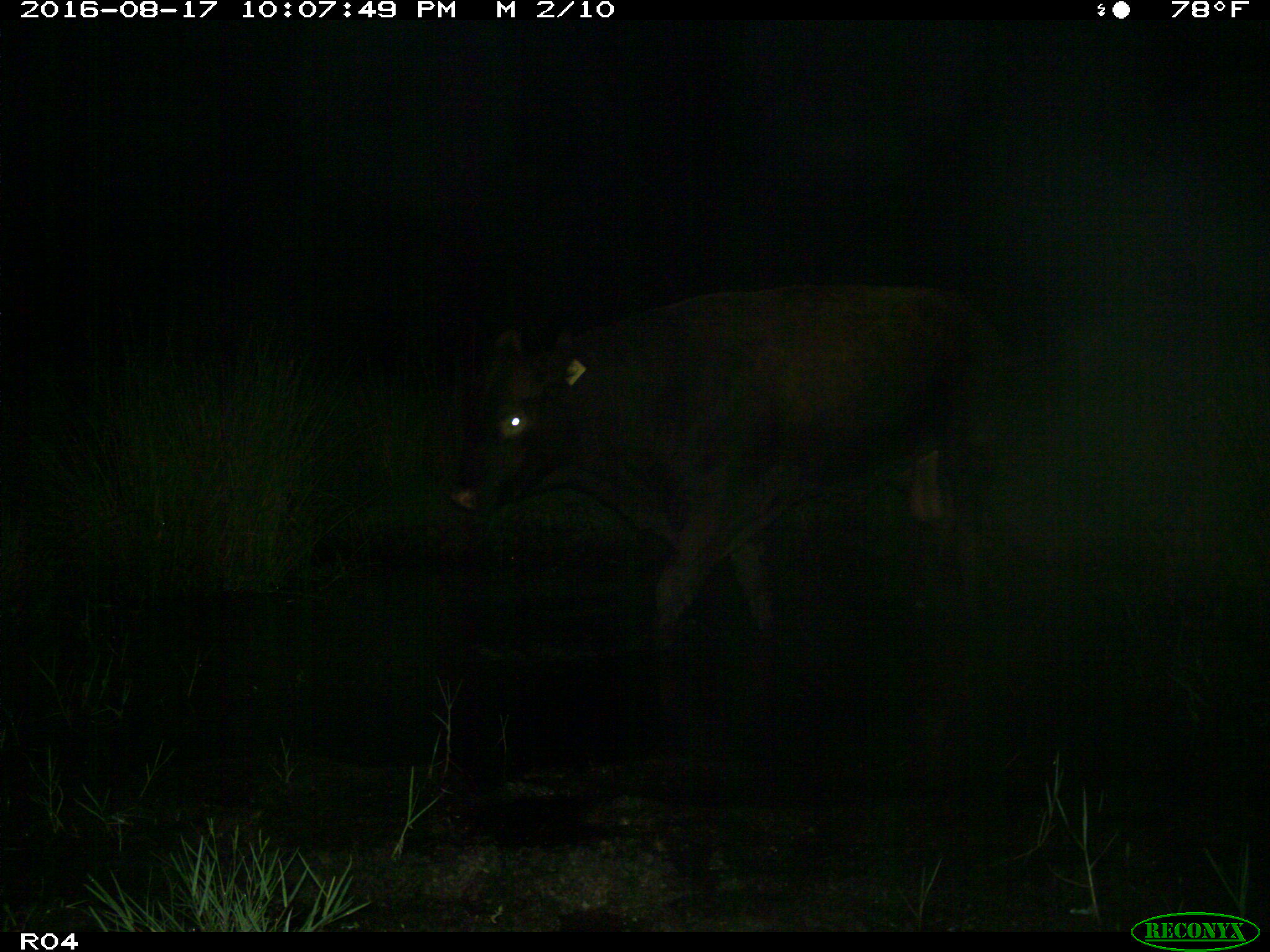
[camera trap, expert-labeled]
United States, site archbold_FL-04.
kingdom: Animalia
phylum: Chordata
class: Mammalia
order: Artiodactyla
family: Bovidae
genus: Bos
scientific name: Bos taurus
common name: domestic cow